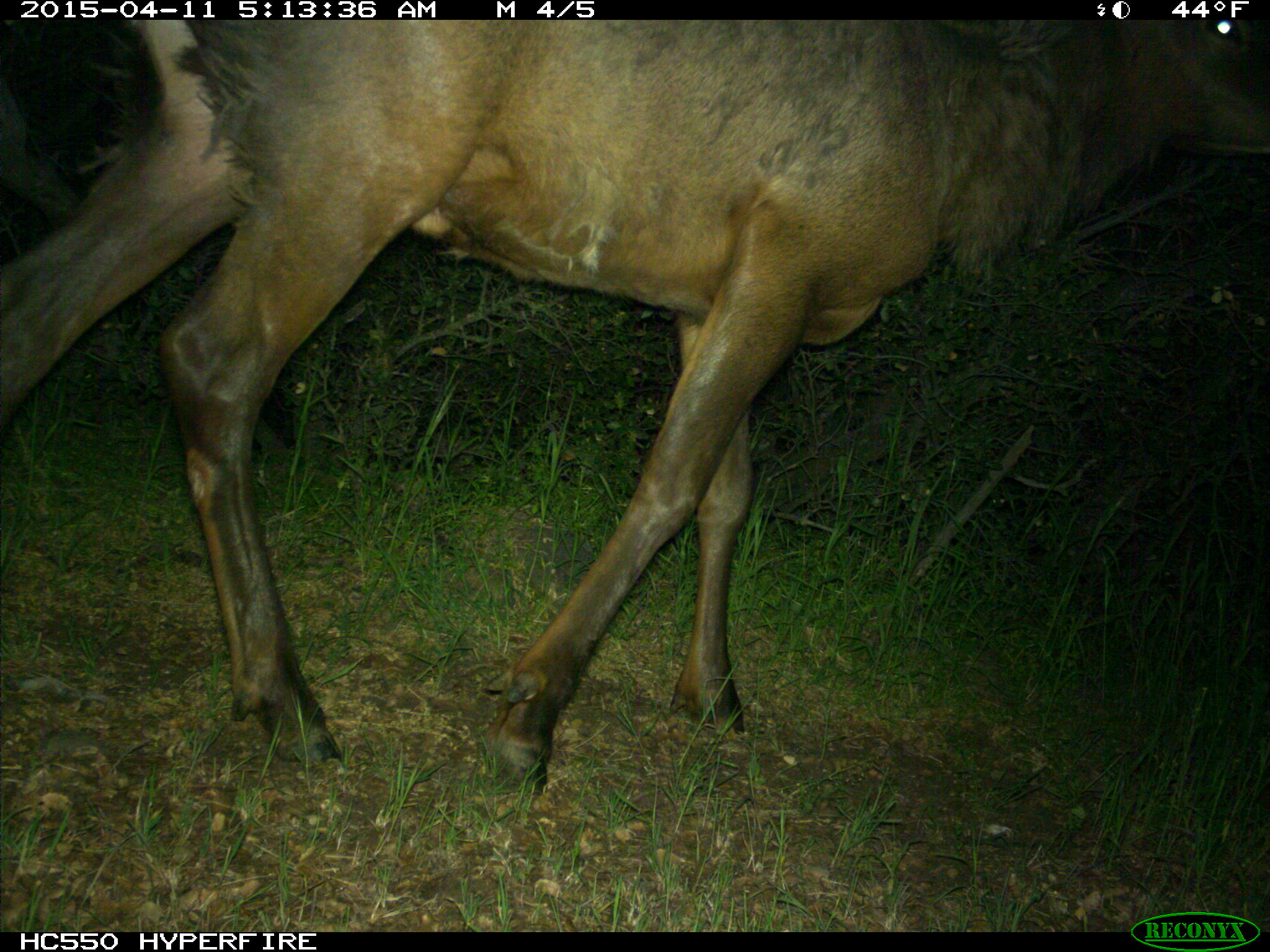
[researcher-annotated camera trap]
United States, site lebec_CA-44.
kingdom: Animalia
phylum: Chordata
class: Mammalia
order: Artiodactyla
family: Cervidae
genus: Cervus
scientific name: Cervus canadensis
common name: elk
Cervus canadensis (elk).